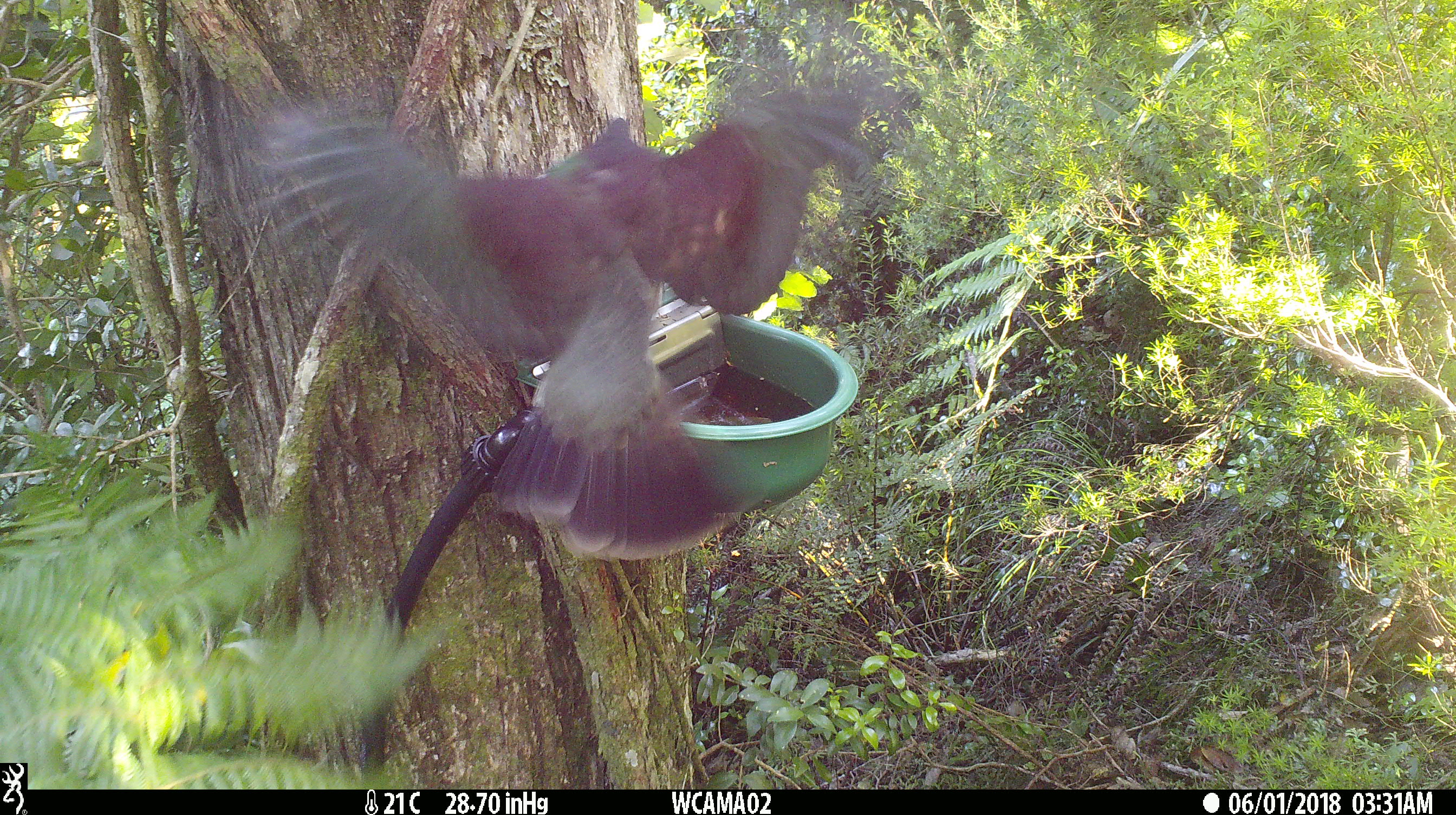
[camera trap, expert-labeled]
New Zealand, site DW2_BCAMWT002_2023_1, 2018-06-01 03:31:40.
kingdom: Animalia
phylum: Chordata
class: Aves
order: Columbiformes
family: Columbidae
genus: Hemiphaga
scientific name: Hemiphaga novaeseelandiae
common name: new zealand pigeon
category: kereru